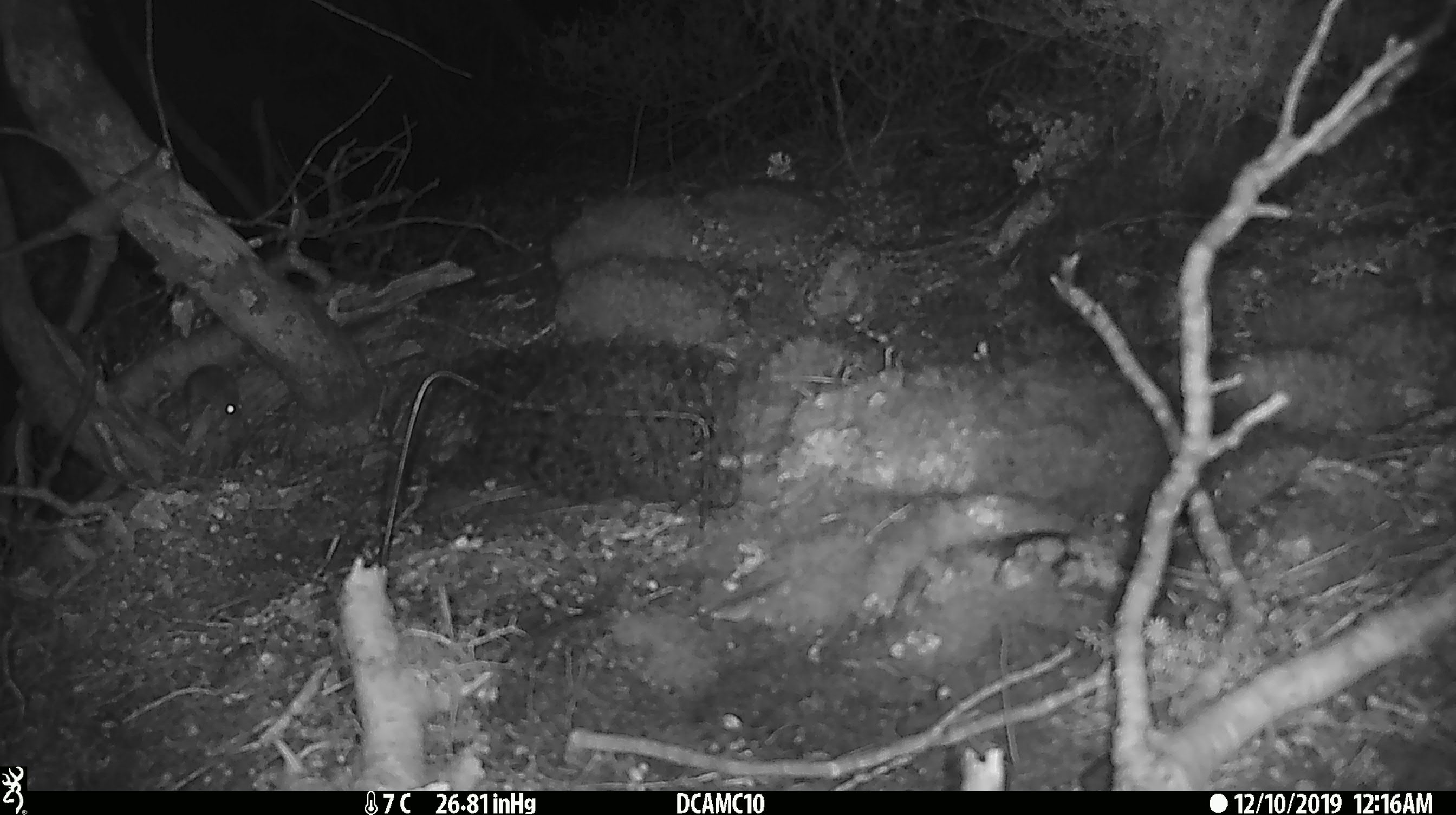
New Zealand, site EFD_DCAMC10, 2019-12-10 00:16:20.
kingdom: Animalia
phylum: Chordata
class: Mammalia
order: Rodentia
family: Muridae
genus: Mus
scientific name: Mus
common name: mouse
Mouse (Mus).